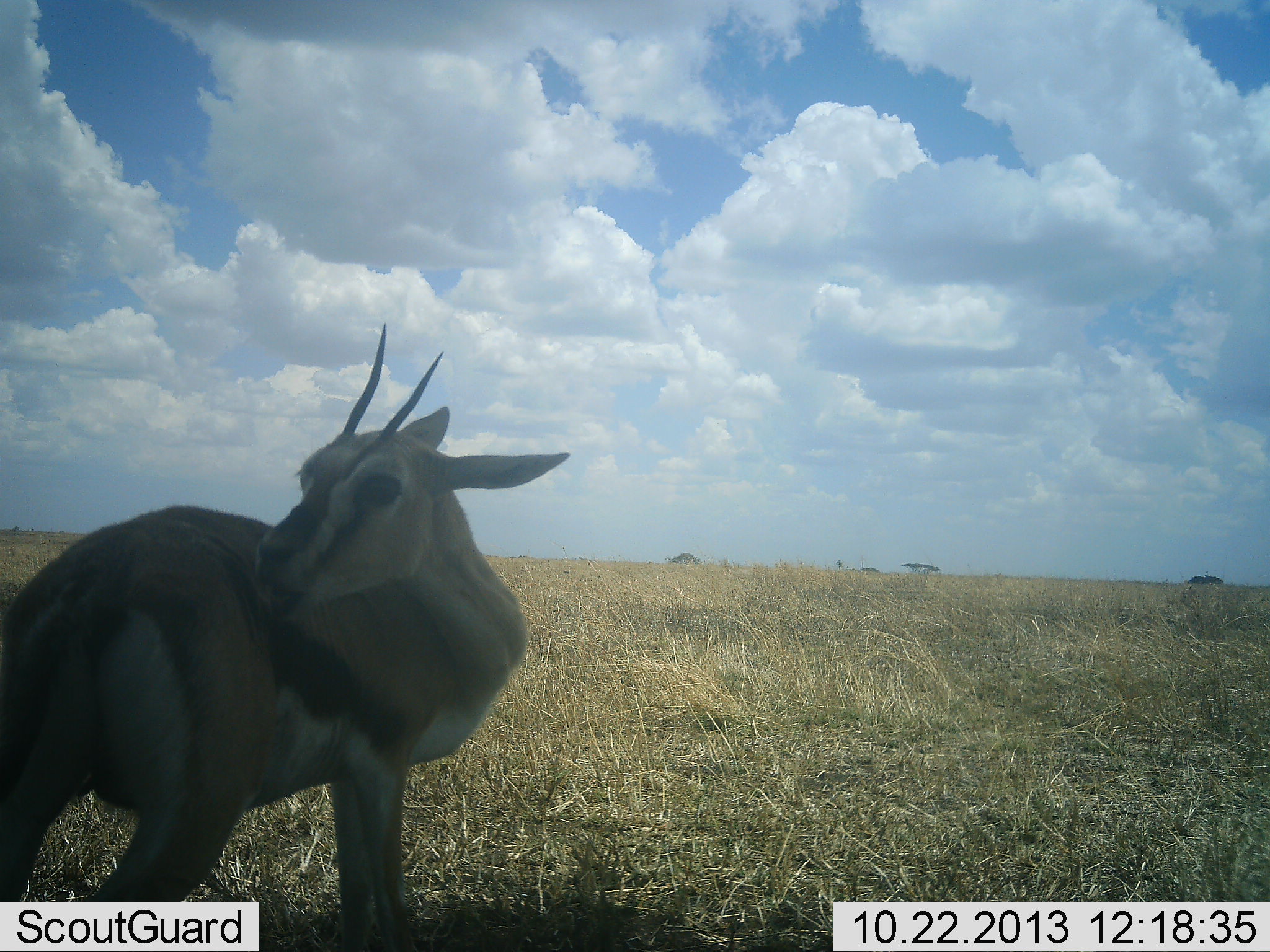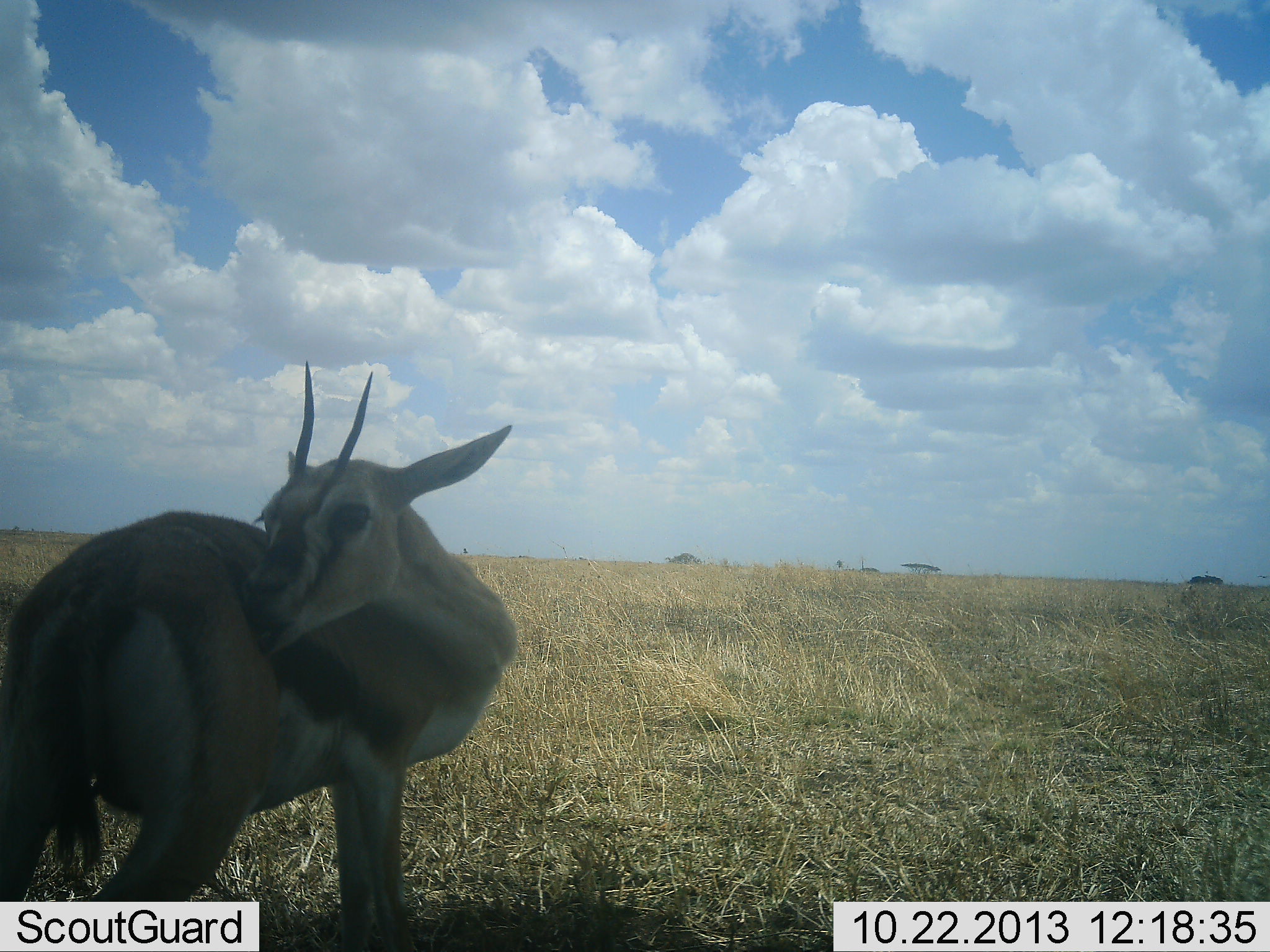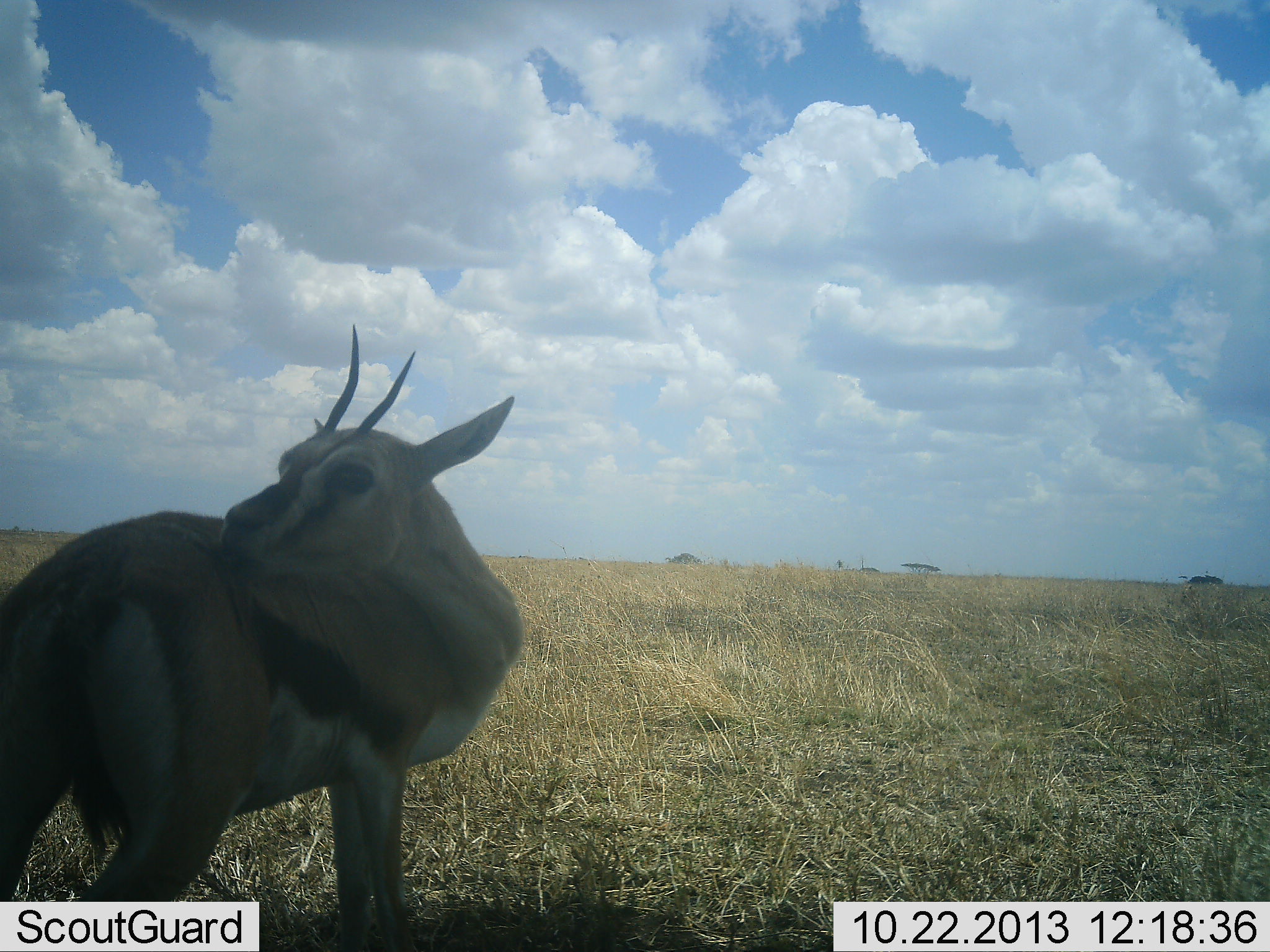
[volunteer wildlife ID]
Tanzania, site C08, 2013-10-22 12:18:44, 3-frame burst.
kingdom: Animalia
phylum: Chordata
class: Mammalia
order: Artiodactyla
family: Bovidae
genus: Eudorcas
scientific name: Eudorcas thomsonii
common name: thomson's gazelle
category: gazellethomsons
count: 1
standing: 80%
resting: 0%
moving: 10%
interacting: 10%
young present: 0%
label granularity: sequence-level